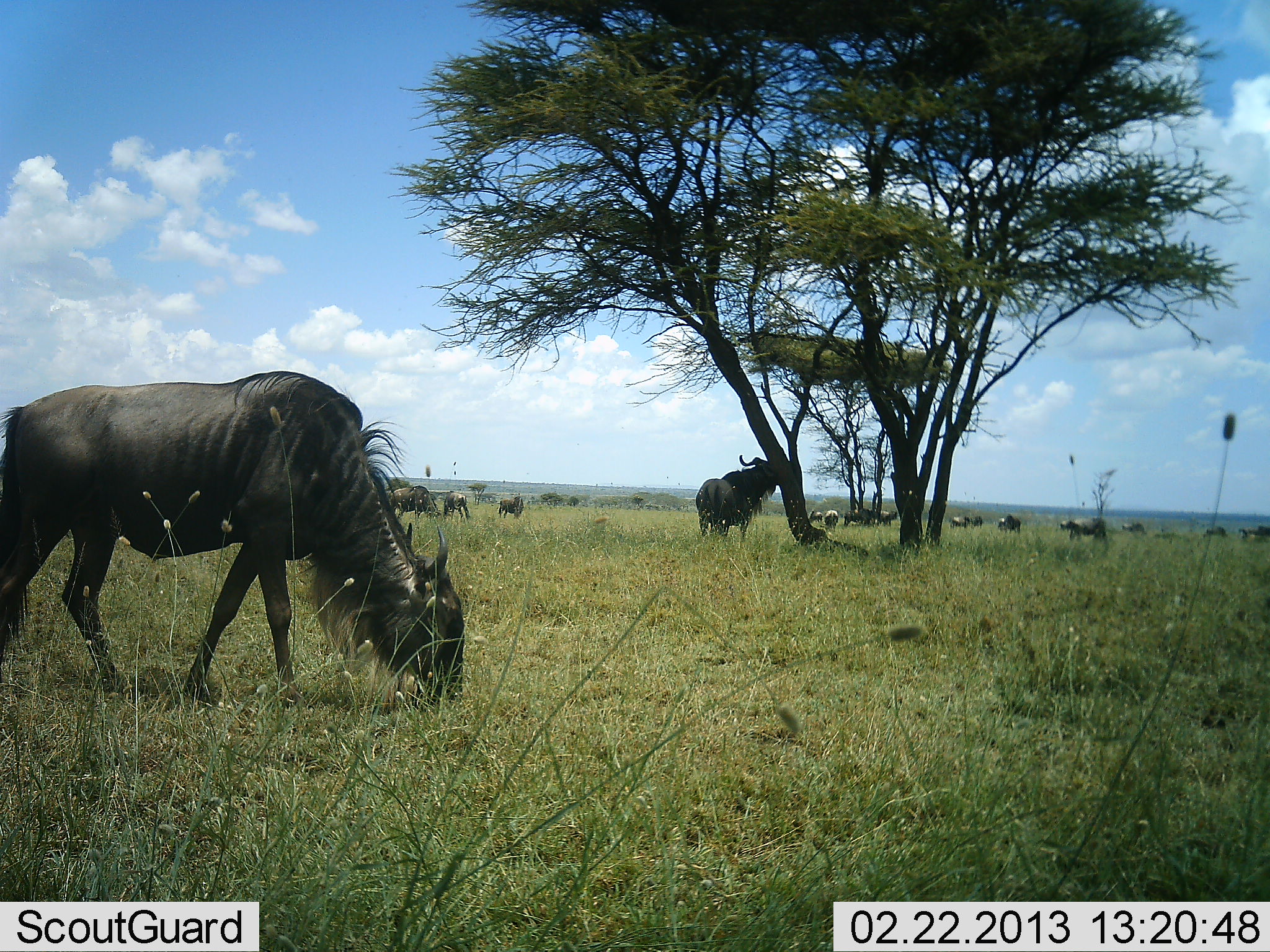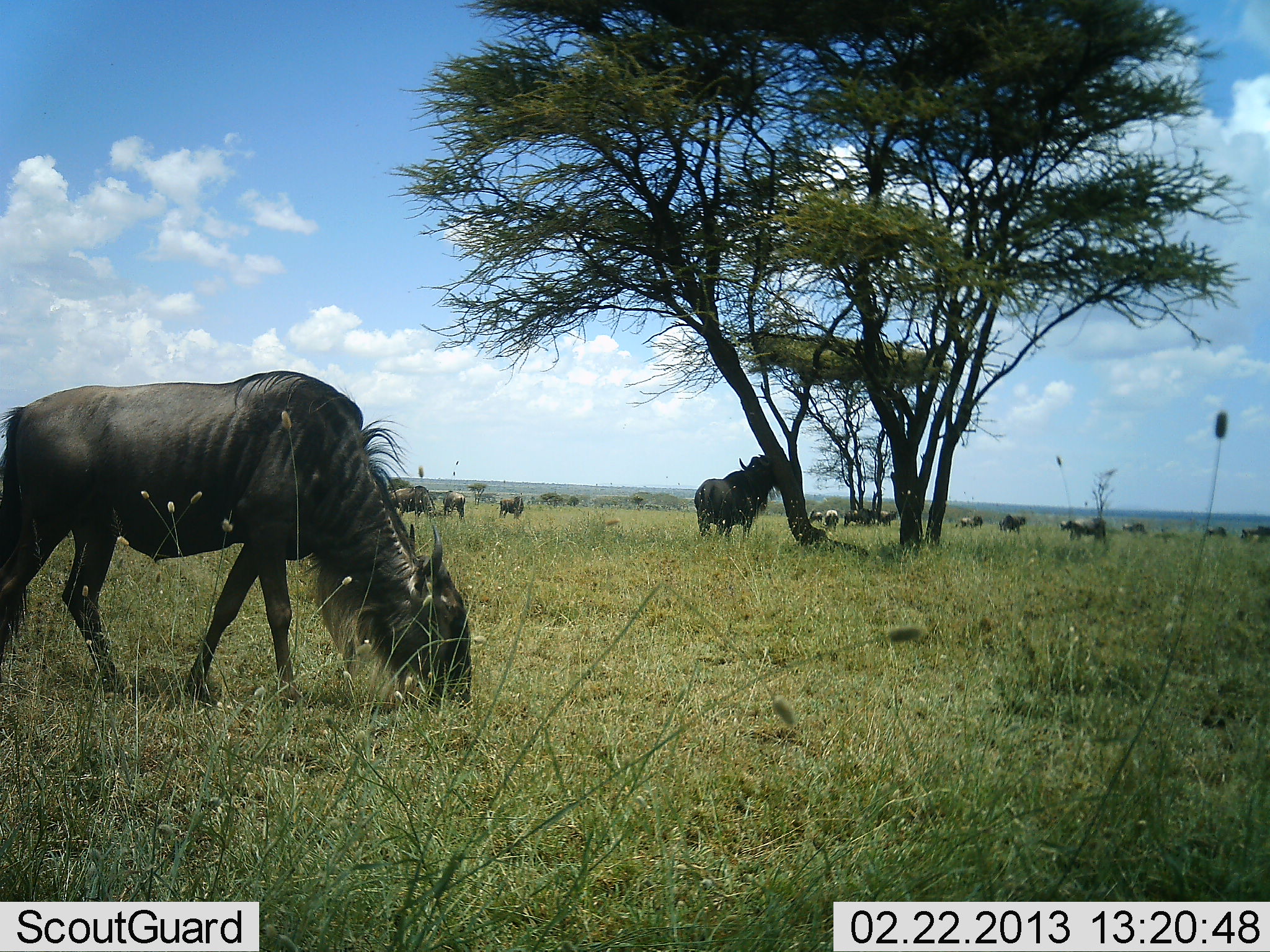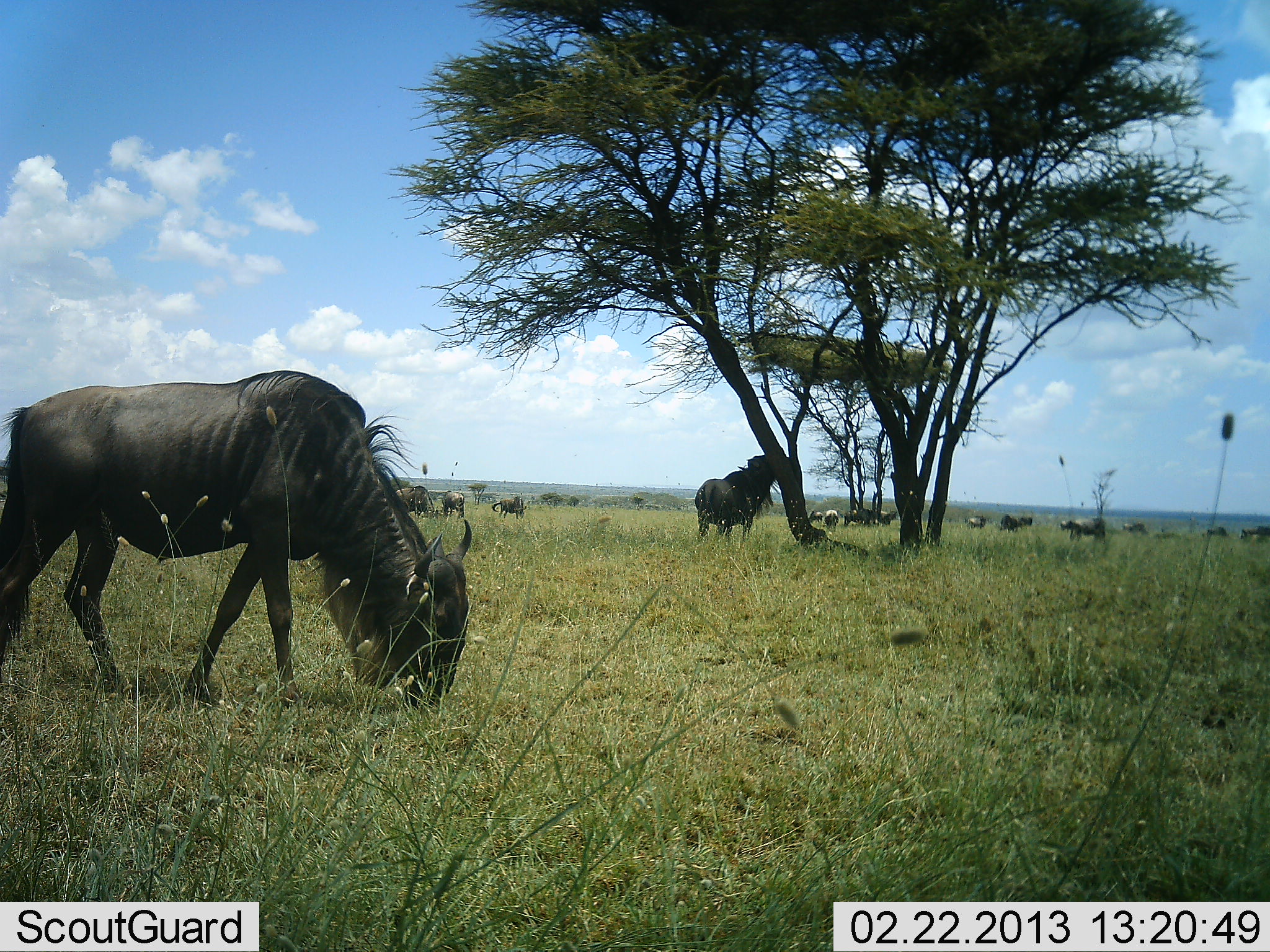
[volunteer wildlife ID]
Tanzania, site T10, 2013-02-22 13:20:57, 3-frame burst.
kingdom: Animalia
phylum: Chordata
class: Mammalia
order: Artiodactyla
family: Bovidae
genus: Connochaetes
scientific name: Connochaetes taurinus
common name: blue wildebeest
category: wildebeest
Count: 11-50.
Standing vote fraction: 75%.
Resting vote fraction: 8%.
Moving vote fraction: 29%.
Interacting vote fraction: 0%.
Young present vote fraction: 0%.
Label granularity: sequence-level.